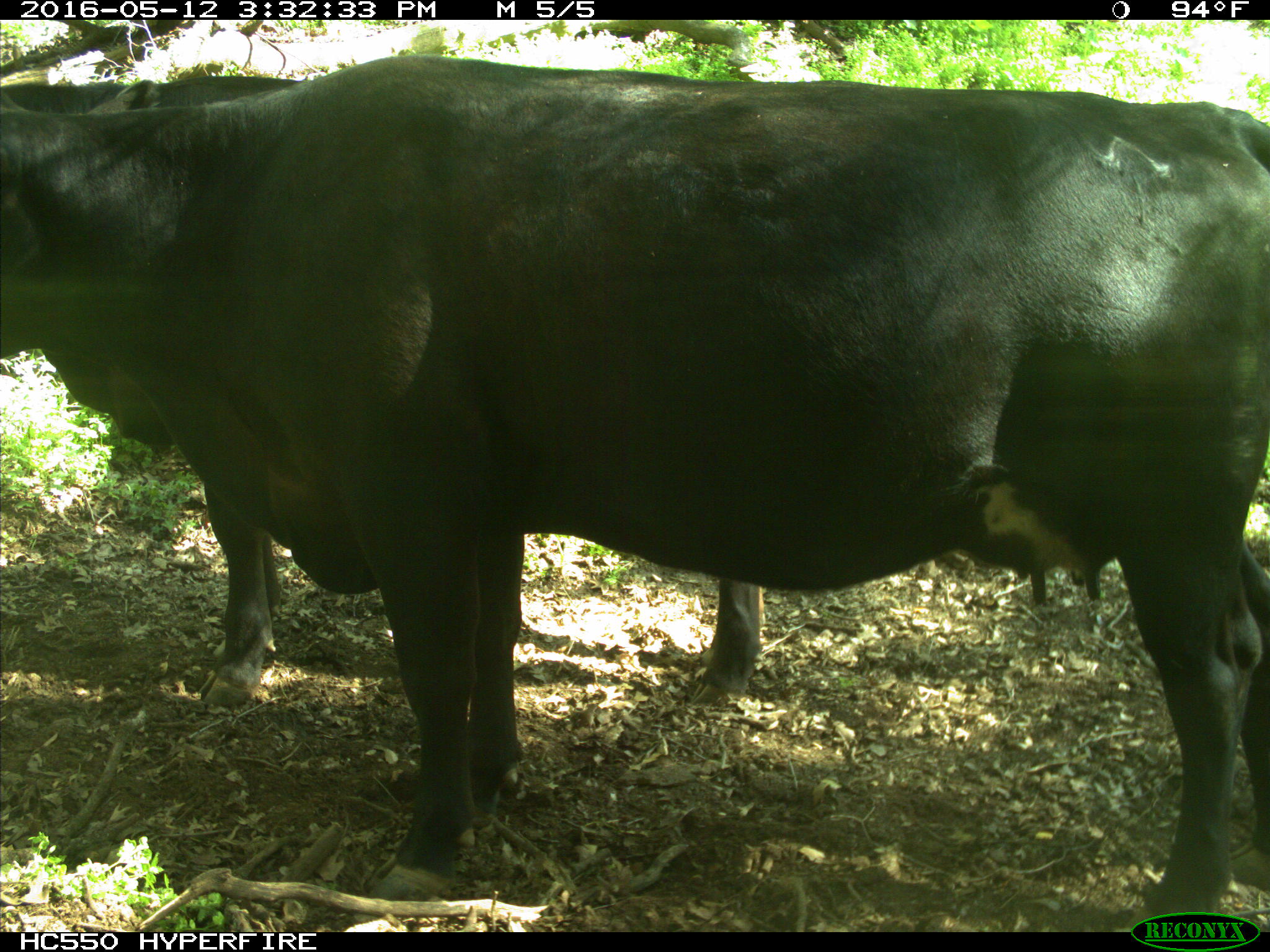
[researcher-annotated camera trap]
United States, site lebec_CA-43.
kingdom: Animalia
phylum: Chordata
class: Mammalia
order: Artiodactyla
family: Bovidae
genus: Bos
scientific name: Bos taurus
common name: domestic cow